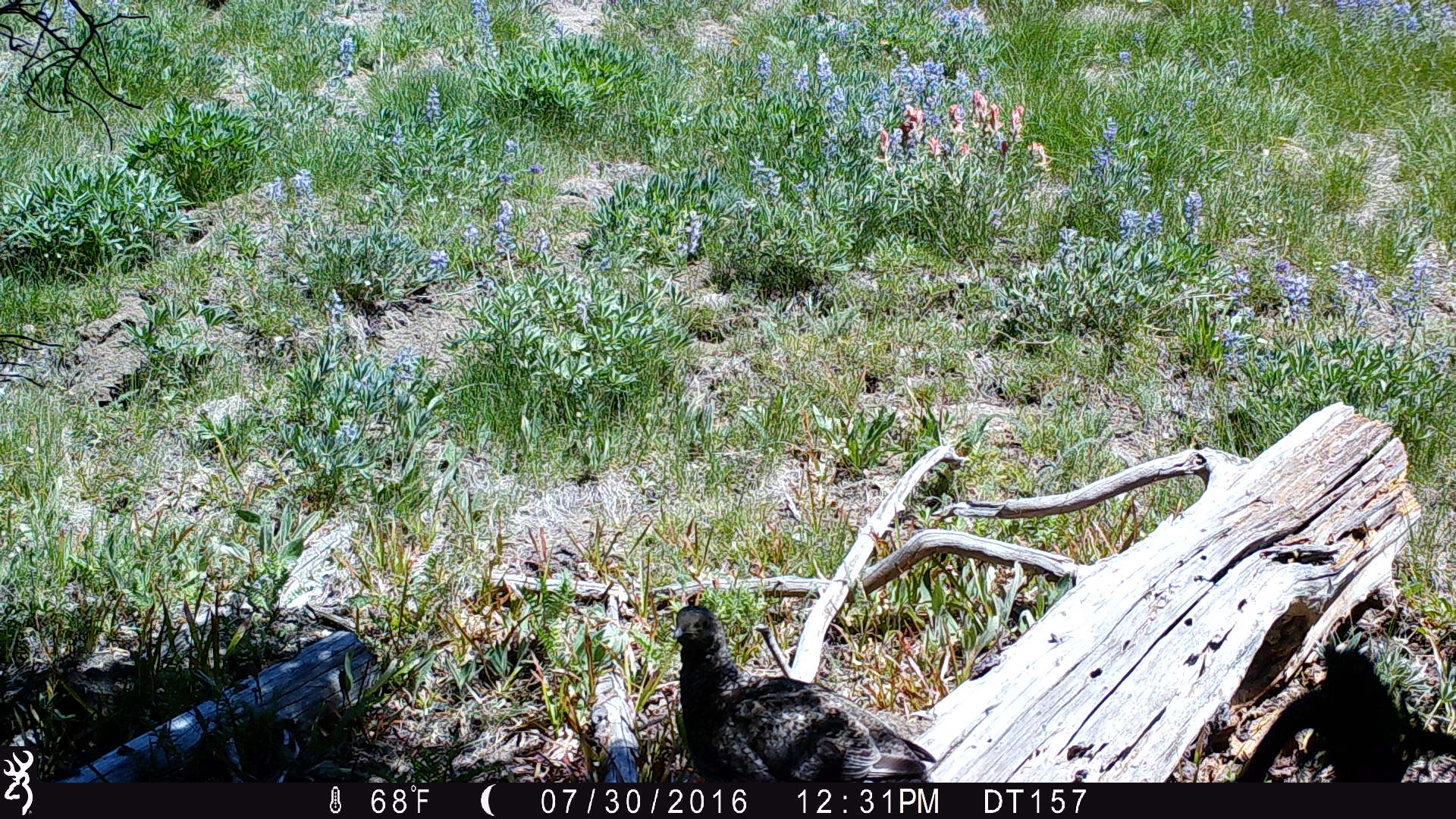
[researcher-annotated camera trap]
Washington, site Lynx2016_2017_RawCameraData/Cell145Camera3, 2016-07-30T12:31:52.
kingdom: Animalia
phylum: Chordata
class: Aves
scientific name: Aves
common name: birds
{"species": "Aves (birds)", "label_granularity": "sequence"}